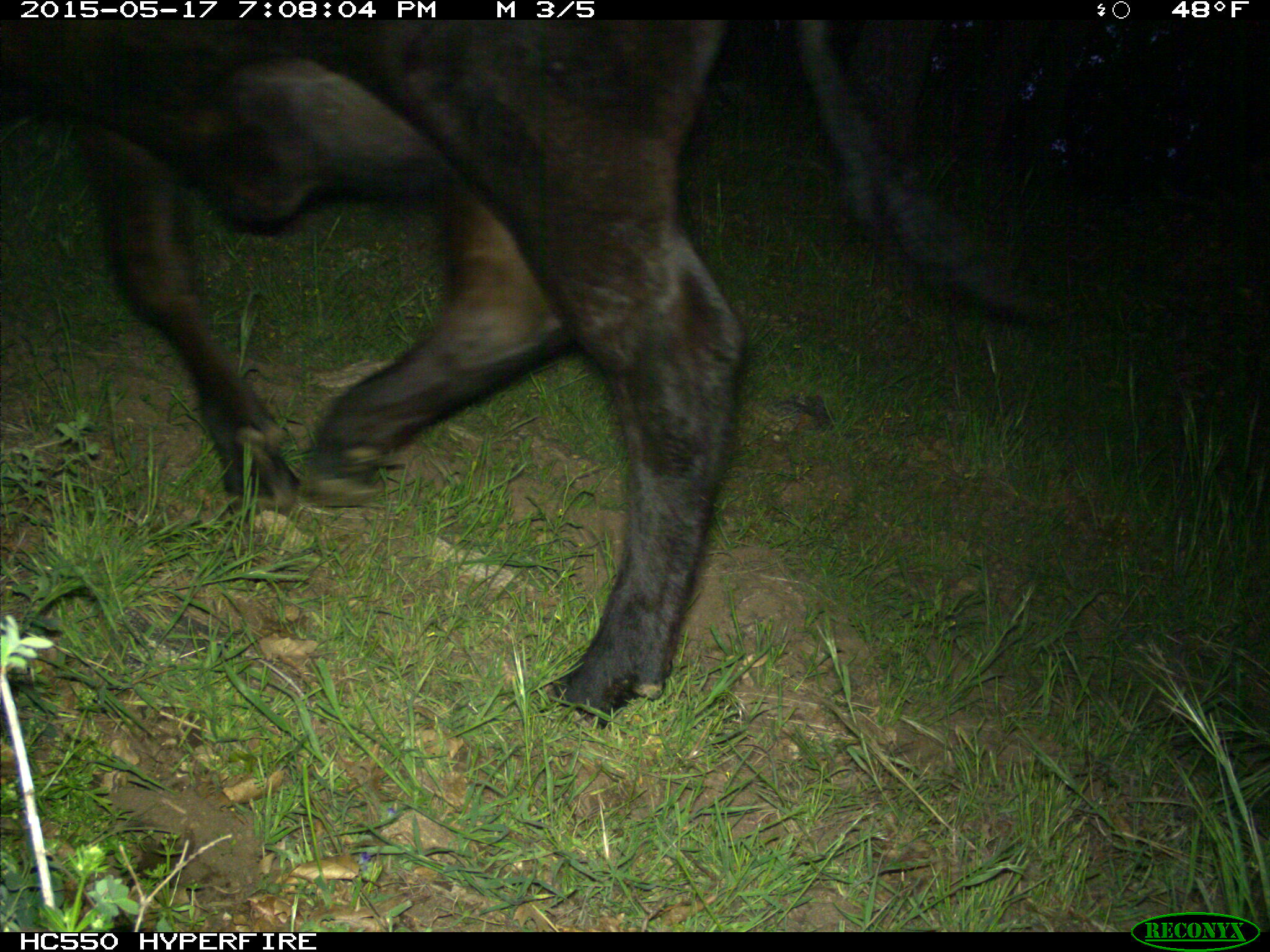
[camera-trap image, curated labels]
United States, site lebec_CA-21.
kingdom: Animalia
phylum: Chordata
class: Mammalia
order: Artiodactyla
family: Bovidae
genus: Bos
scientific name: Bos taurus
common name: domestic cow